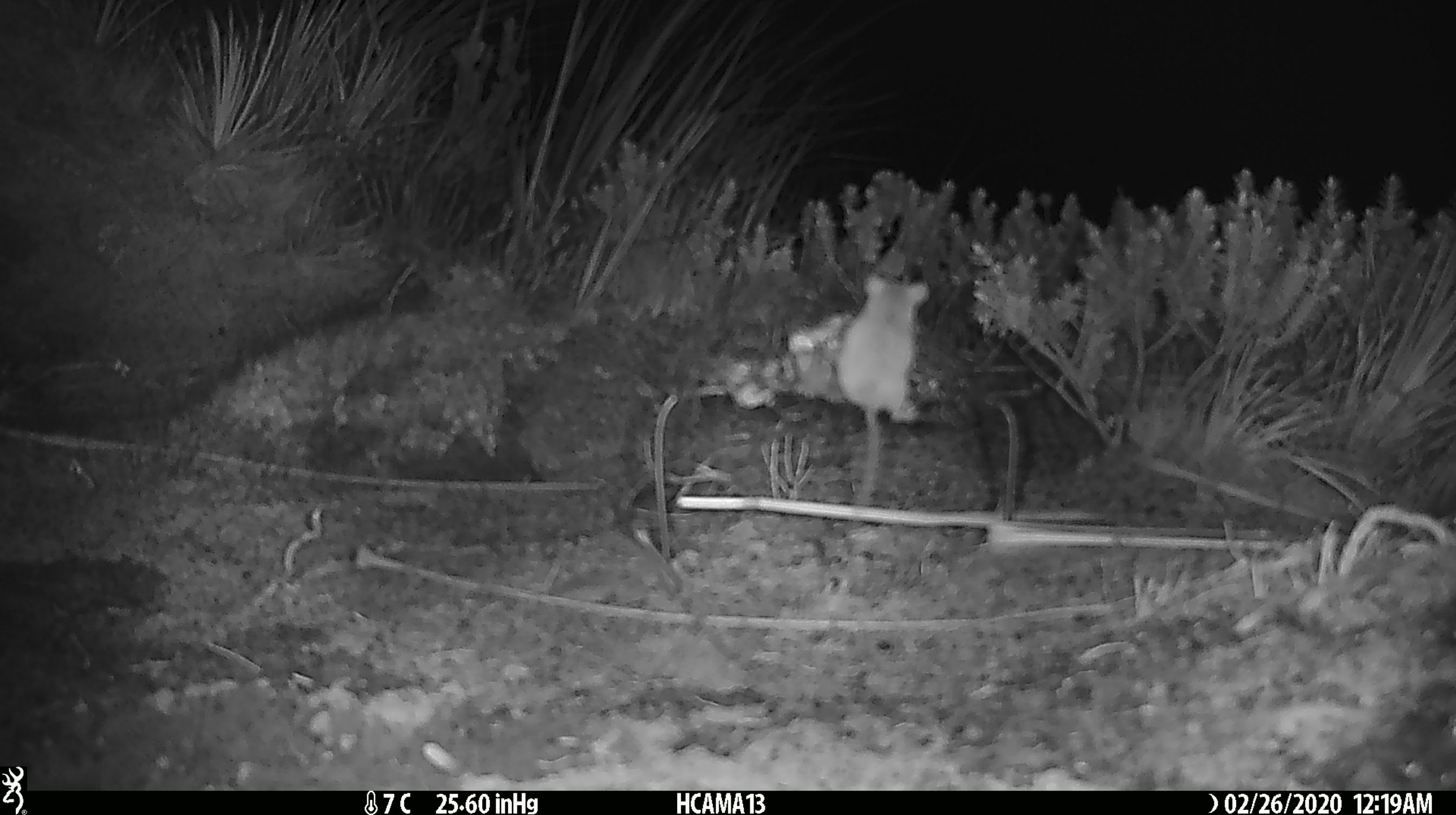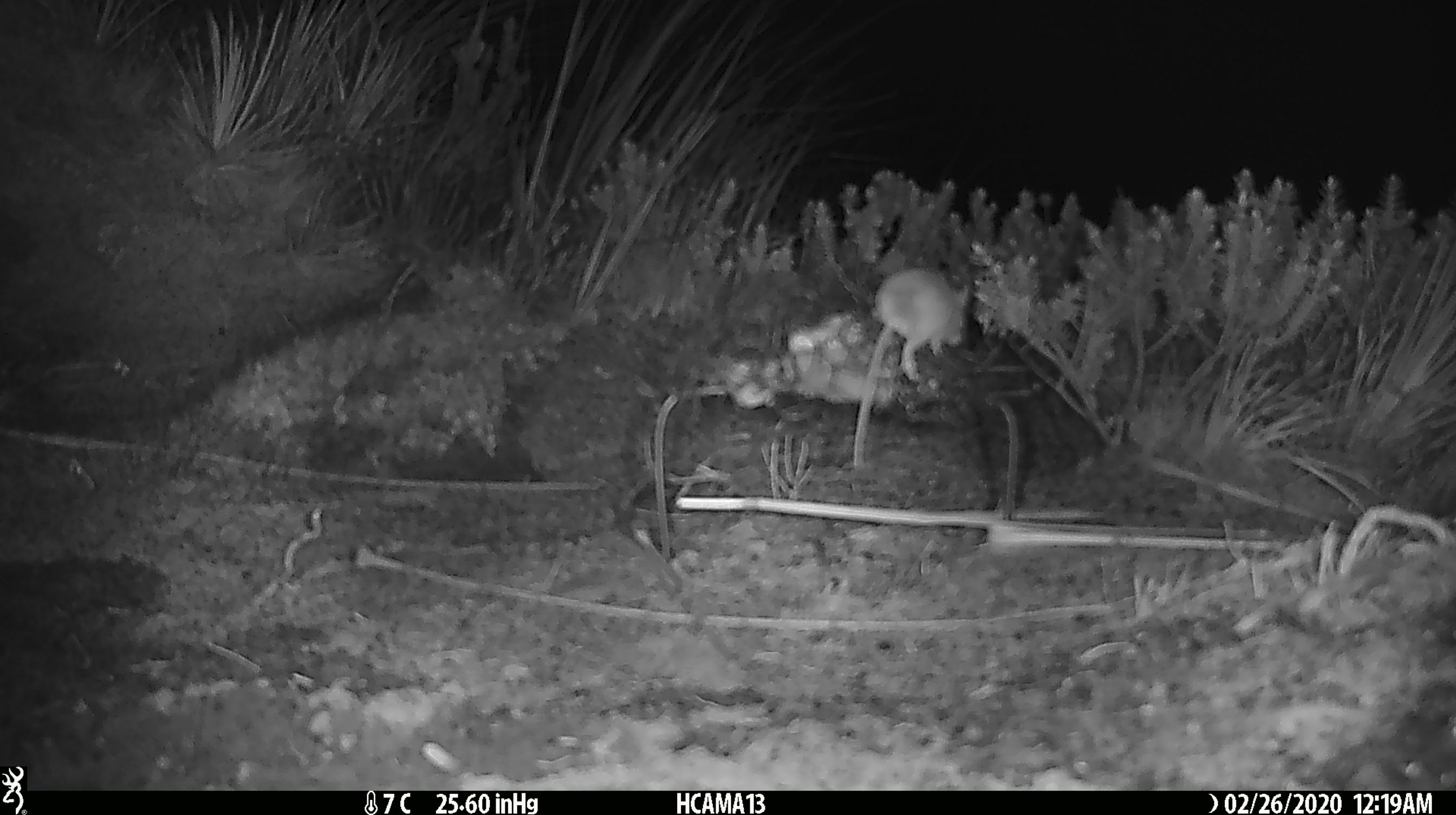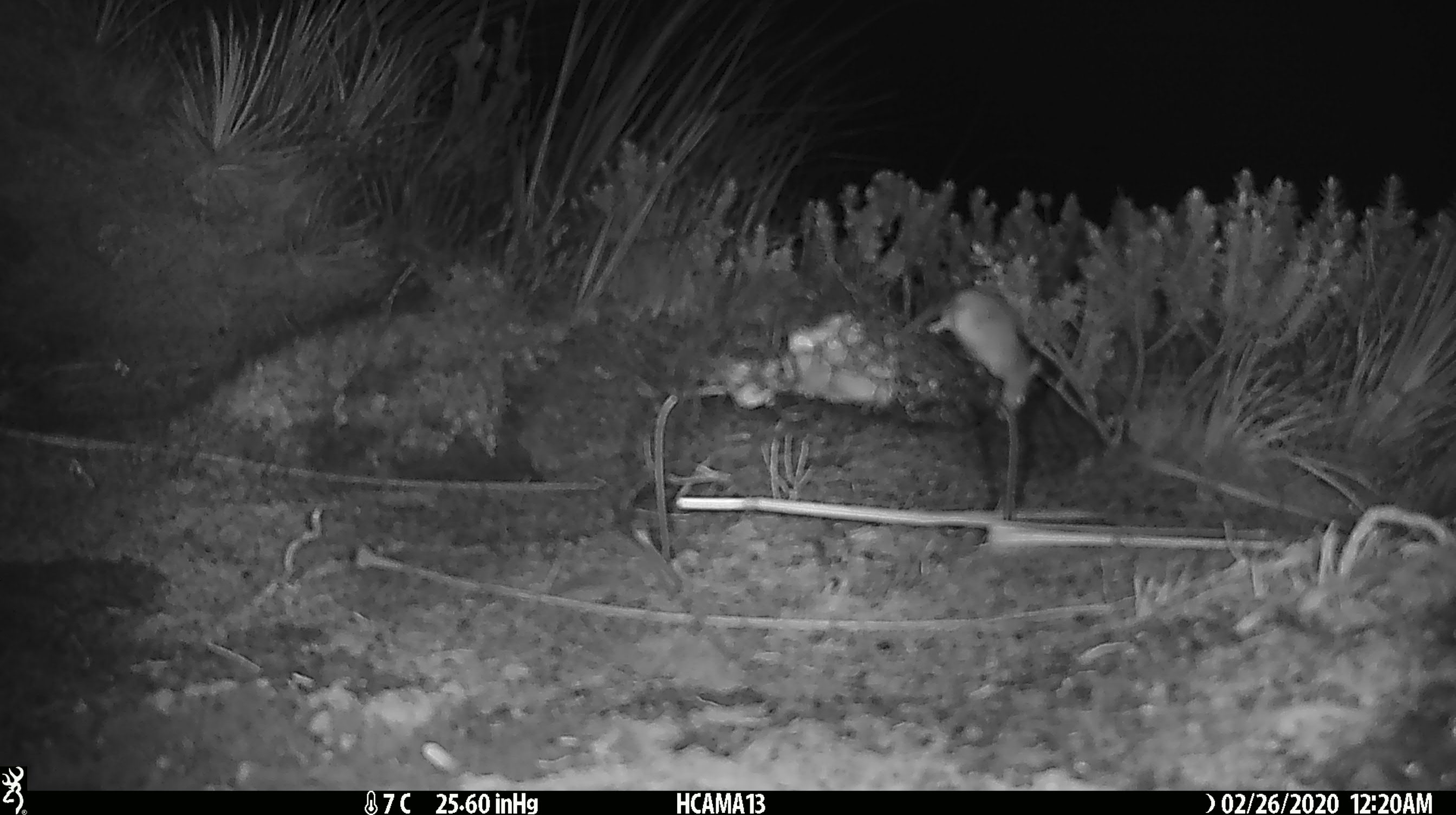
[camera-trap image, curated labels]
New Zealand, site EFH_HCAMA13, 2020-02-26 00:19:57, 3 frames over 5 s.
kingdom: Animalia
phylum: Chordata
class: Mammalia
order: Rodentia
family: Muridae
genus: Mus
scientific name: Mus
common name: mouse